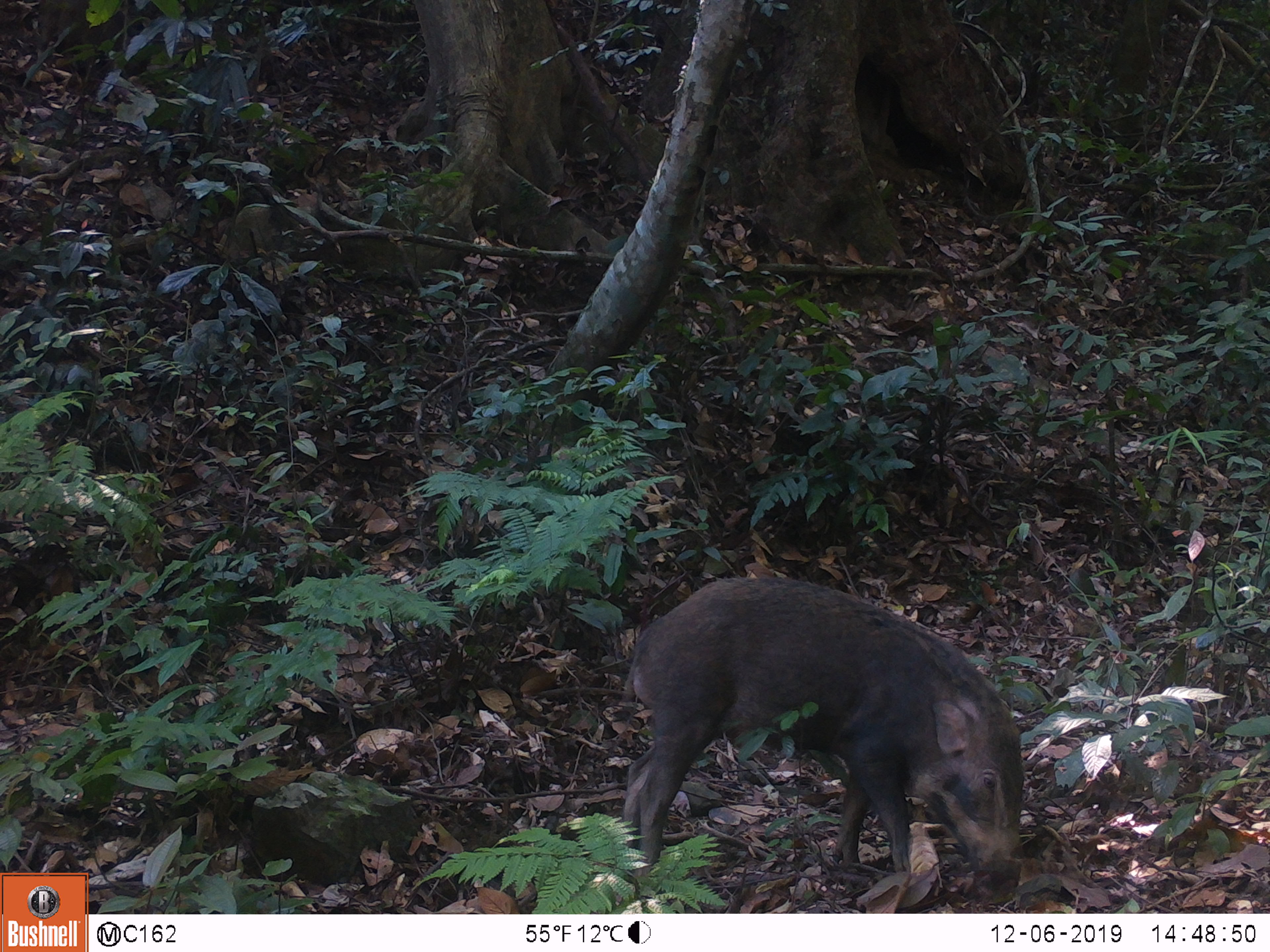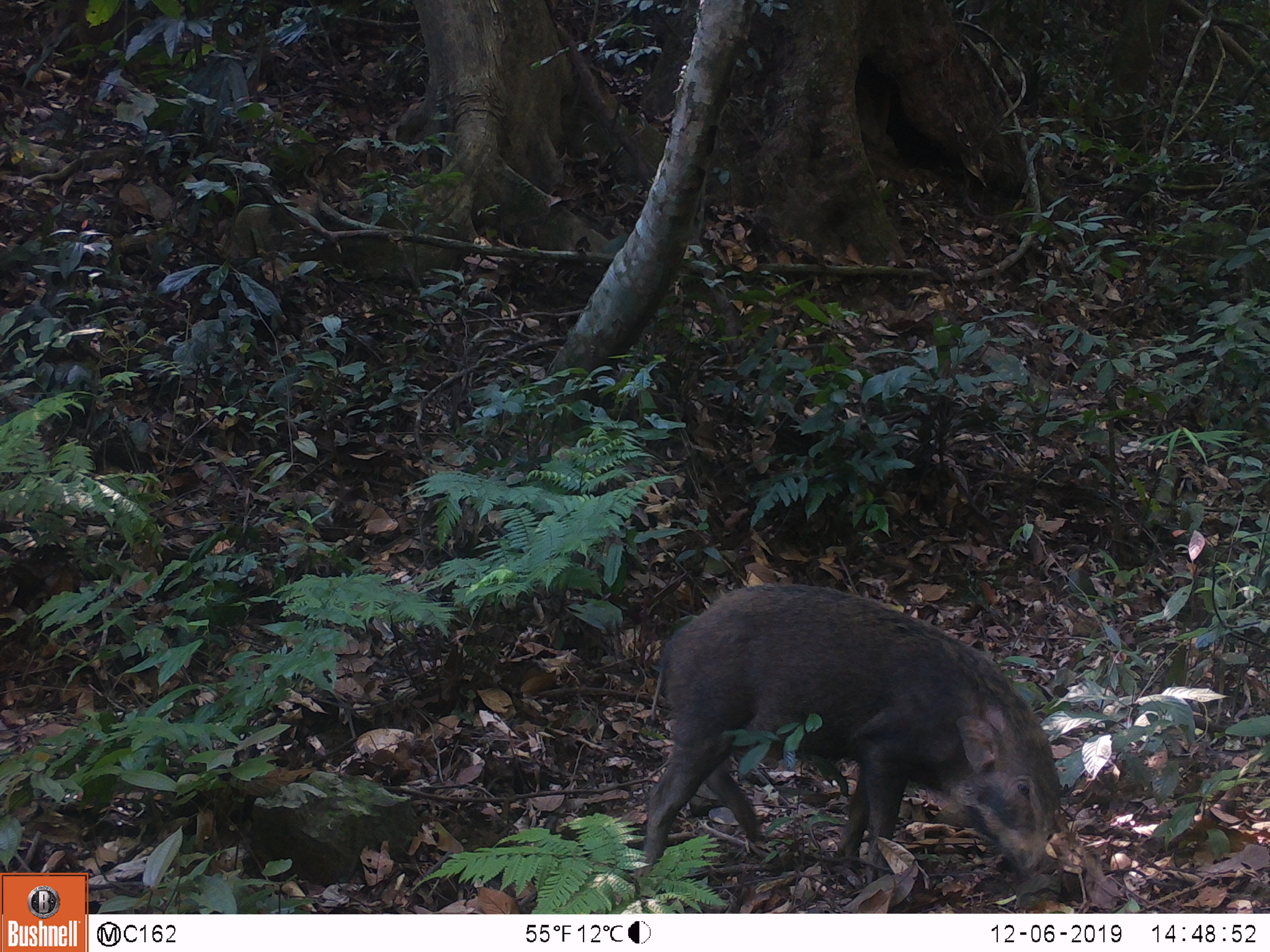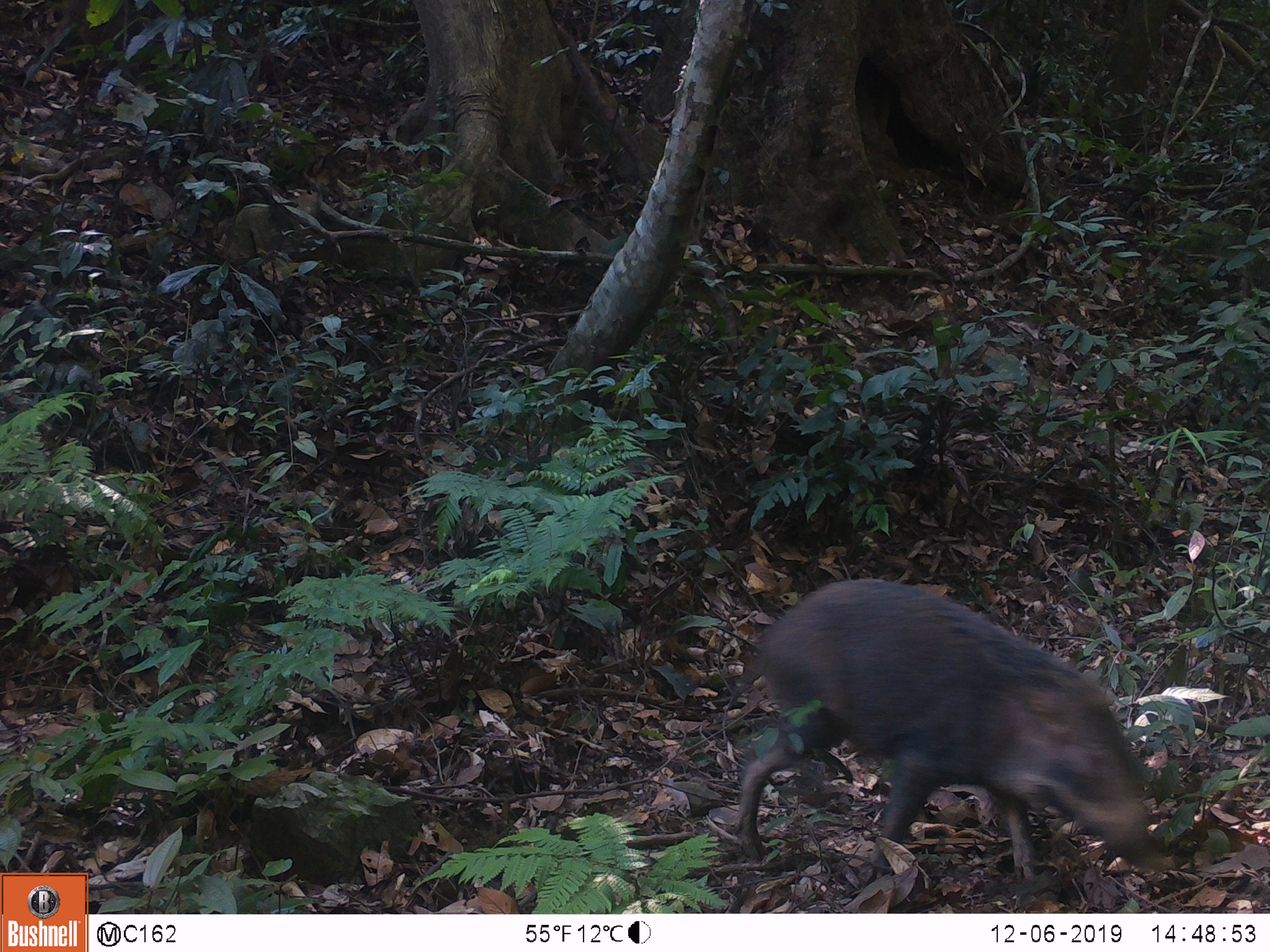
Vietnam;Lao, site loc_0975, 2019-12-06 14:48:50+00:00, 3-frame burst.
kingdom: Animalia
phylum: Chordata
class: Mammalia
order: Artiodactyla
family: Suidae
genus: Sus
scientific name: Sus scrofa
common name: eurasian wild pig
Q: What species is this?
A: Eurasian wild pig (Sus scrofa).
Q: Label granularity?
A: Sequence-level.